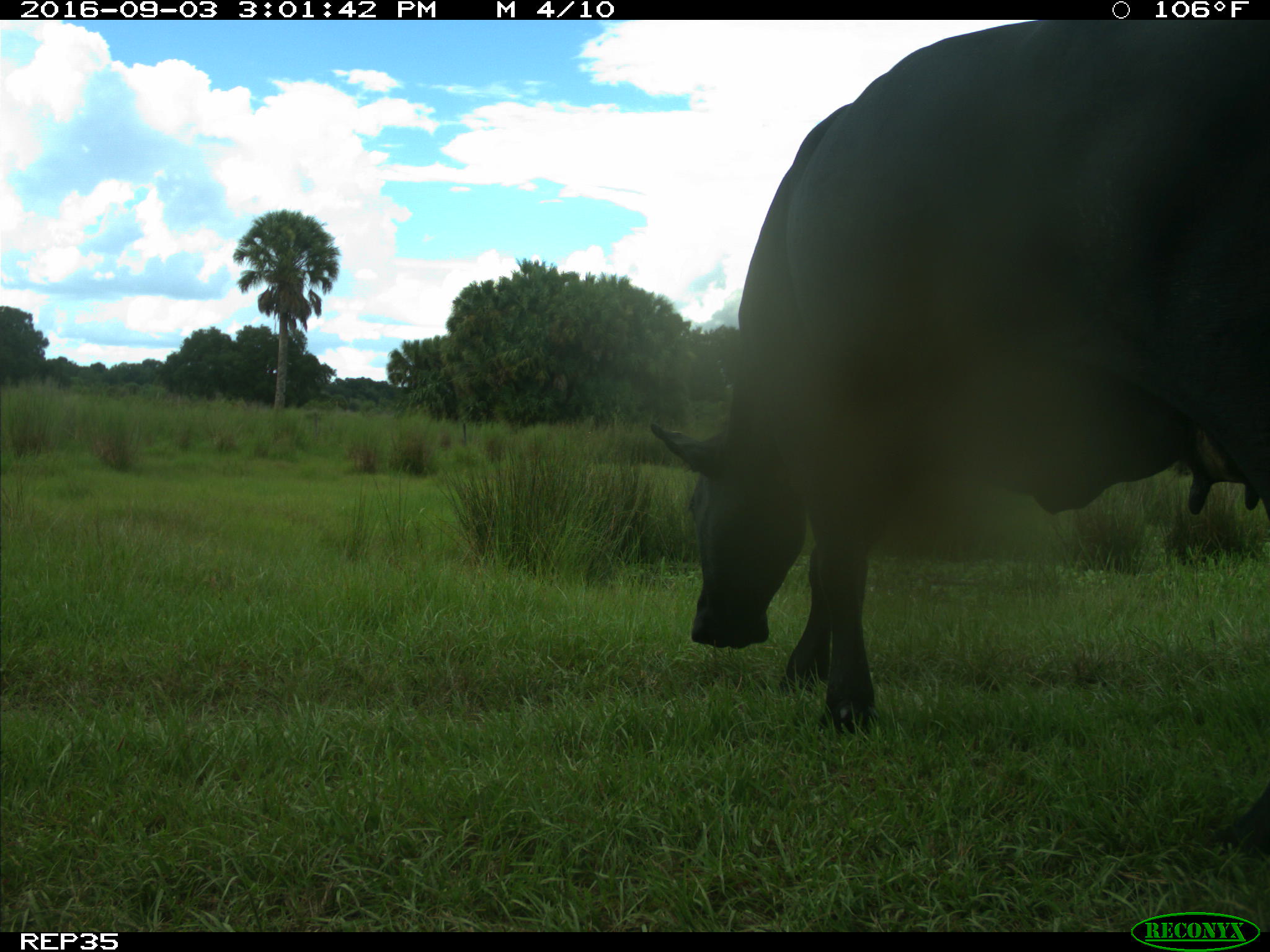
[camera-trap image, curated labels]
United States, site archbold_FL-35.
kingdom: Animalia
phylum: Chordata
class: Mammalia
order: Artiodactyla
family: Bovidae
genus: Bos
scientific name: Bos taurus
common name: domestic cow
Bos taurus (domestic cow).